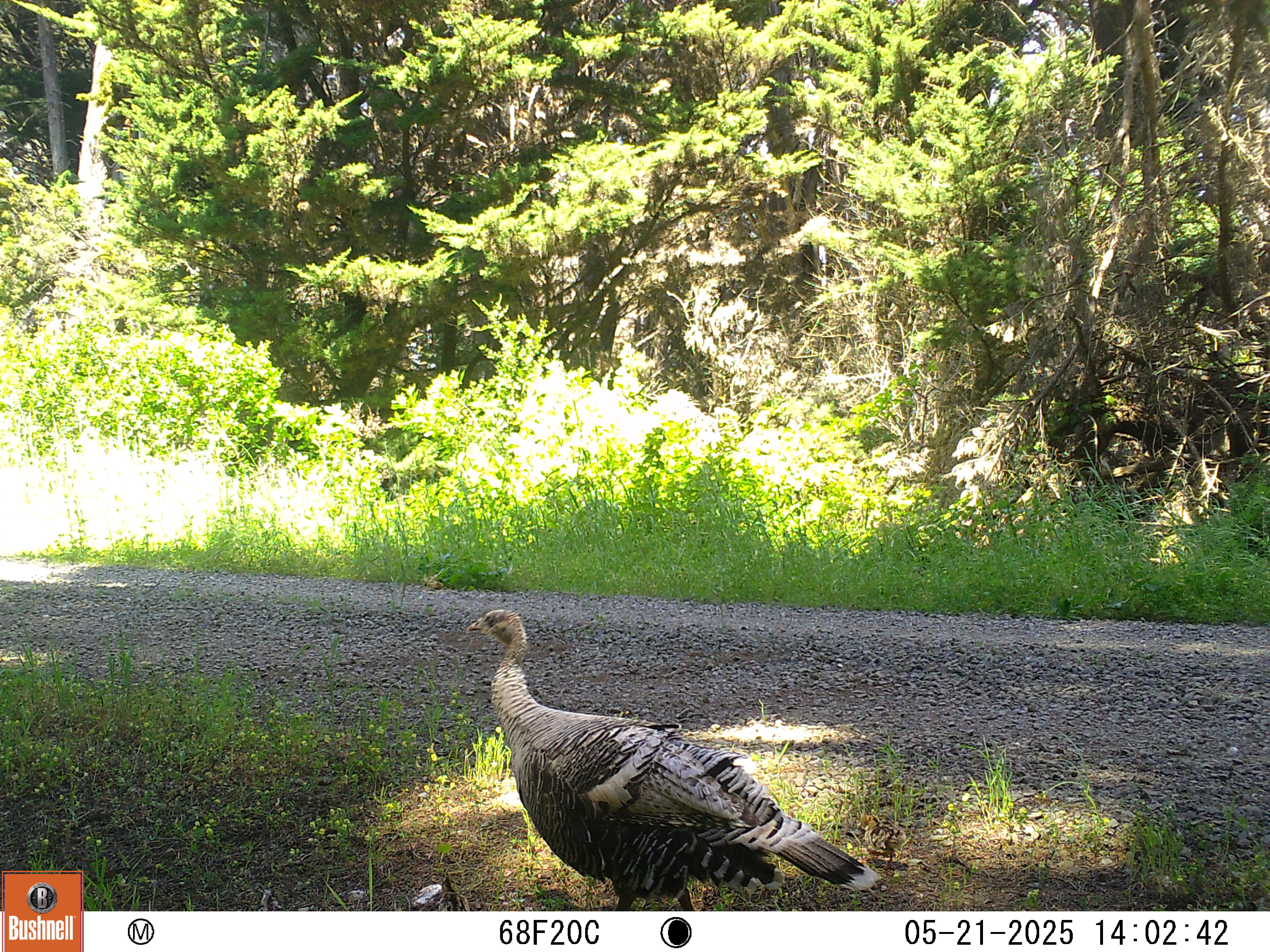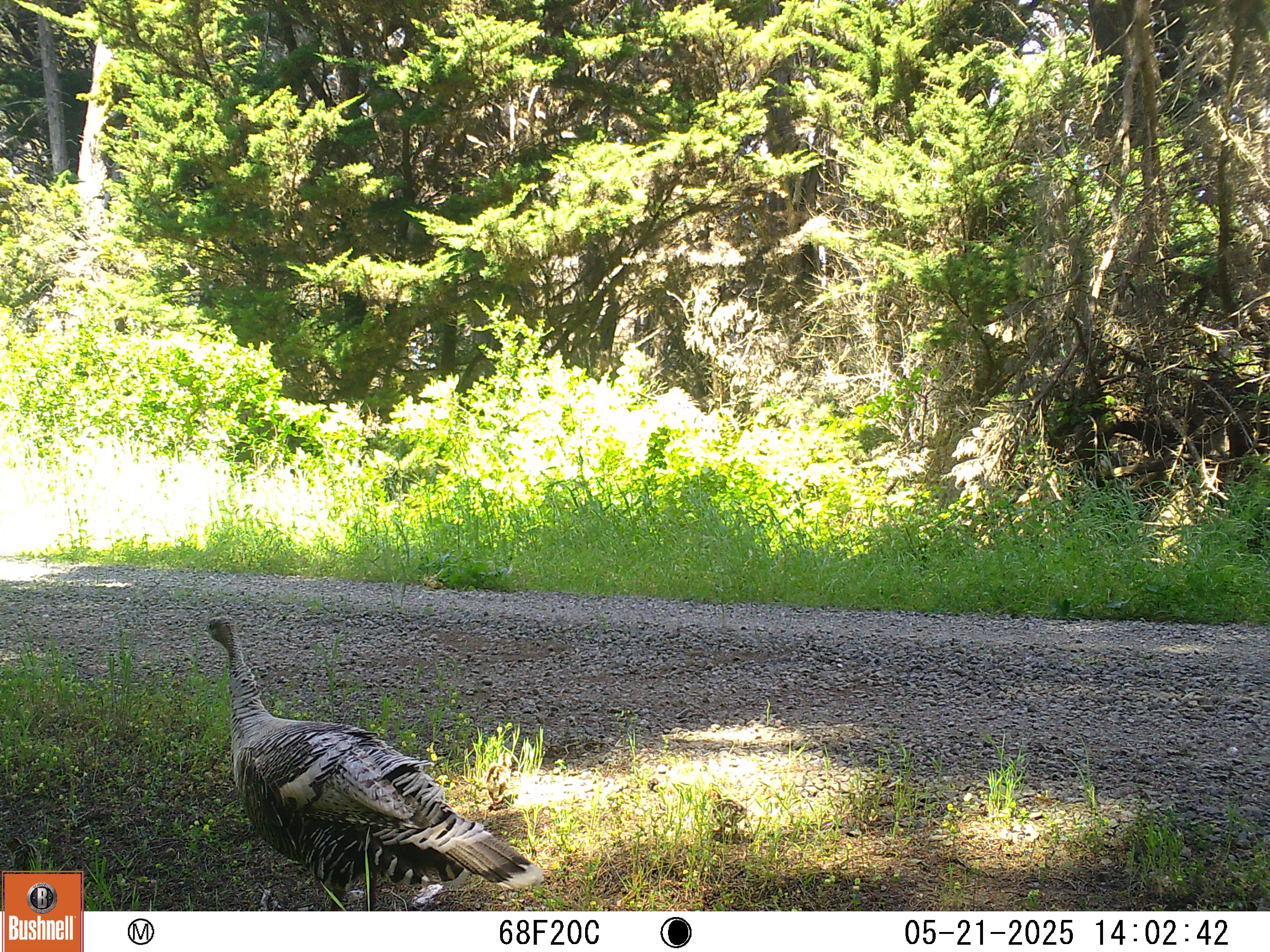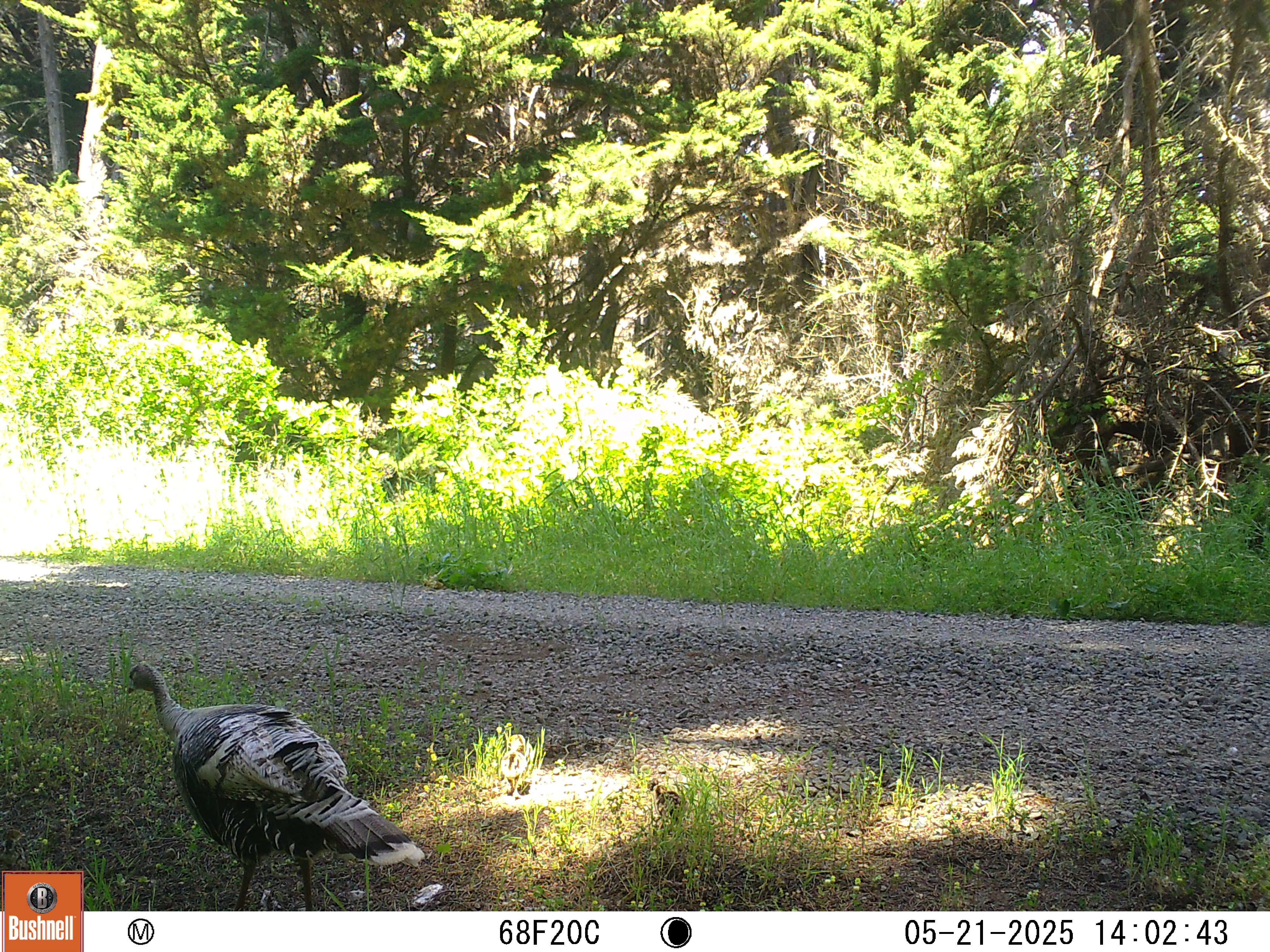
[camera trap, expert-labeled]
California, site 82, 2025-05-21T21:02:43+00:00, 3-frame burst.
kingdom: Animalia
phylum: Chordata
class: Aves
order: Galliformes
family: Phasianidae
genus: Meleagris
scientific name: Meleagris gallopavo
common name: turkey